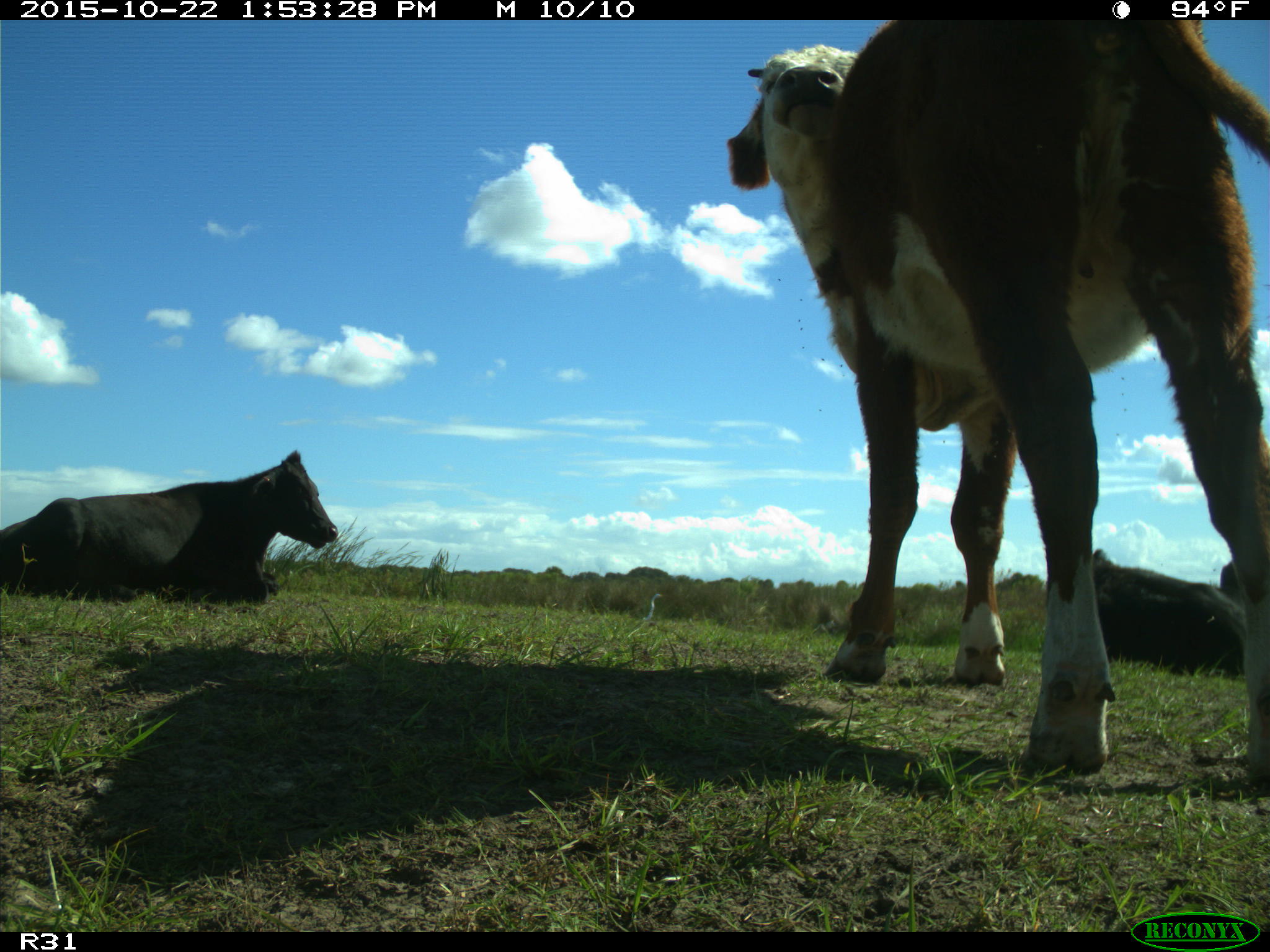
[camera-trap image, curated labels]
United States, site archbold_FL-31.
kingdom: Animalia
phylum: Chordata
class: Mammalia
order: Artiodactyla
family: Bovidae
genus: Bos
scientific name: Bos taurus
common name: domestic cow